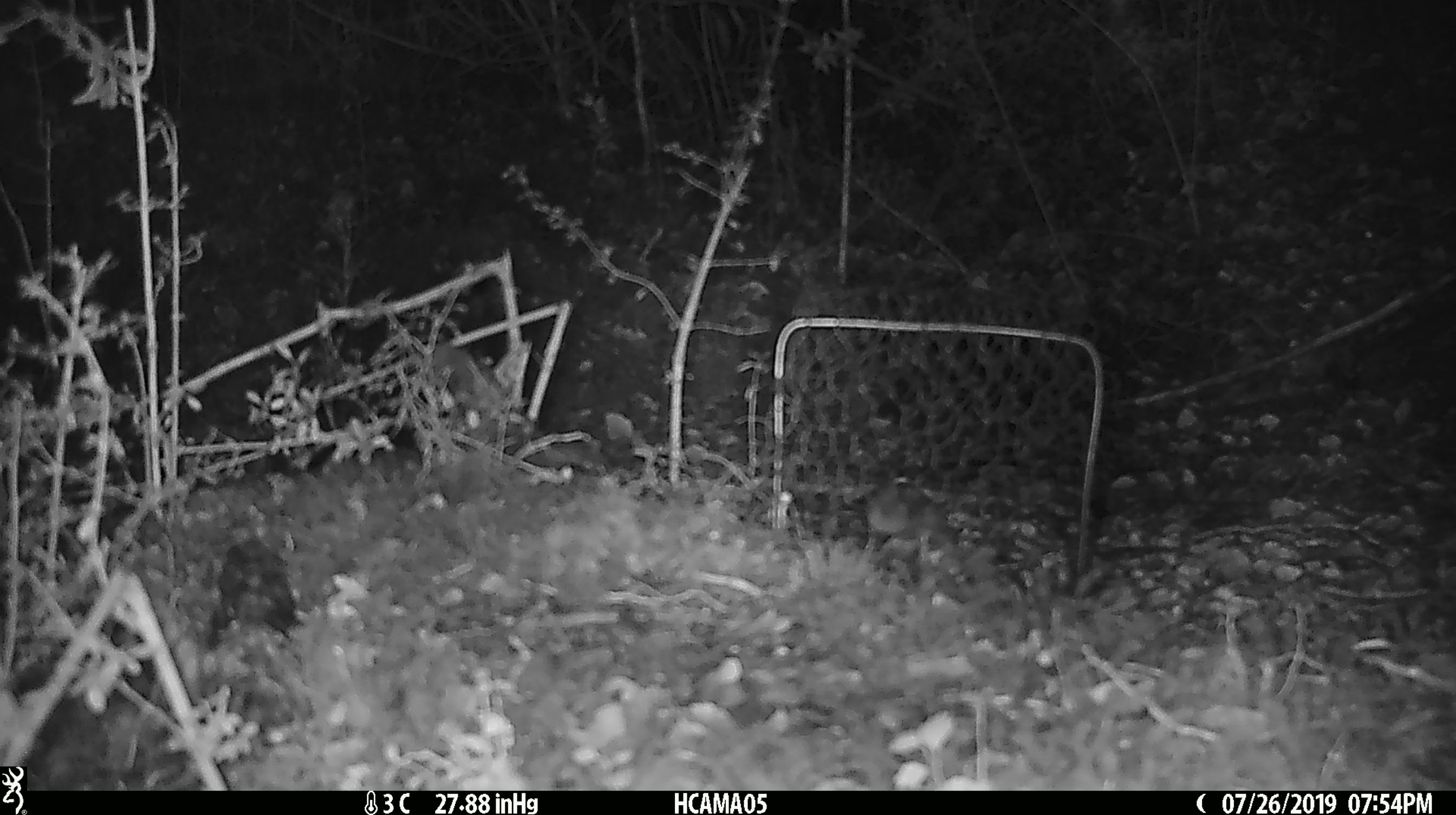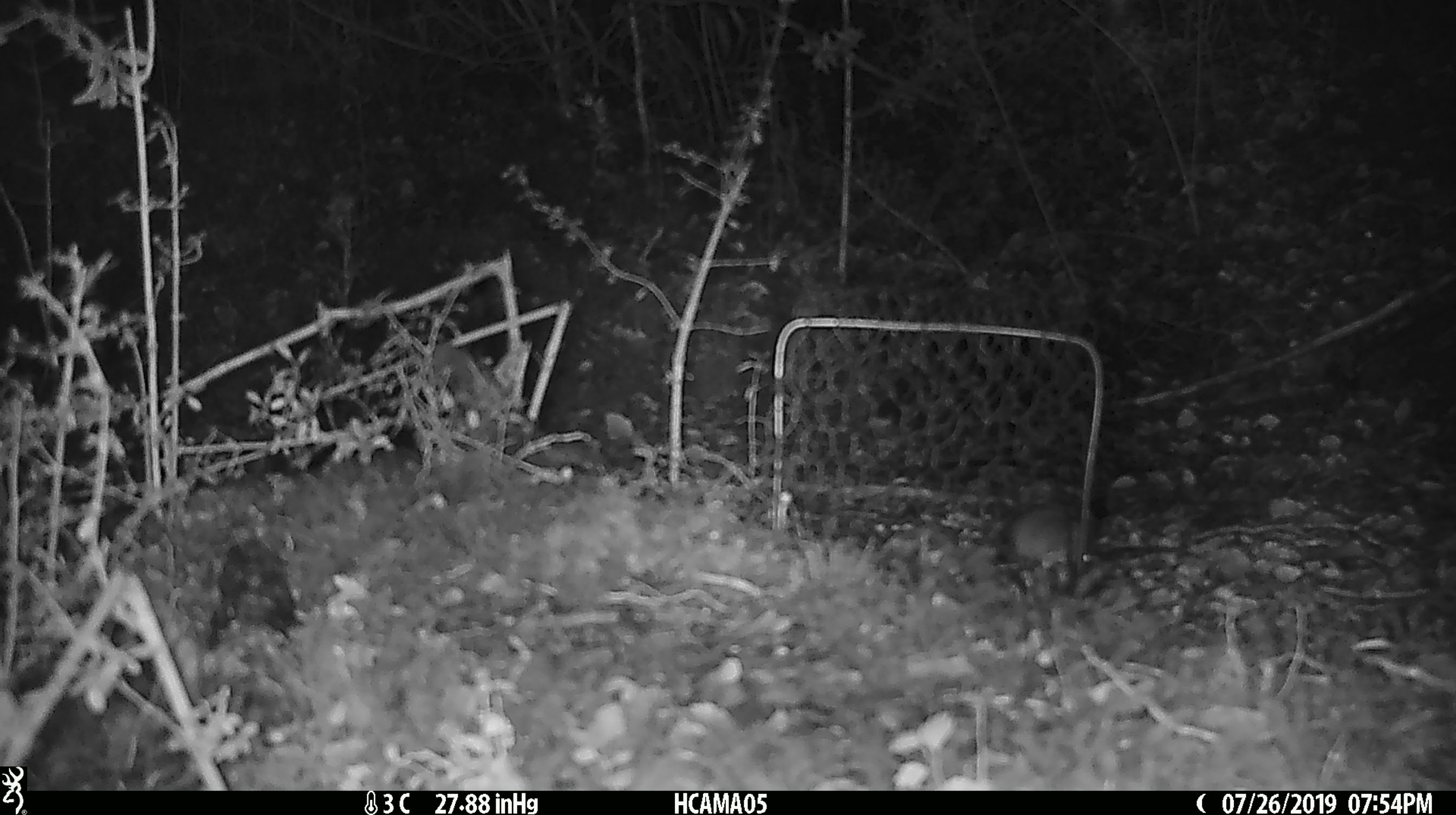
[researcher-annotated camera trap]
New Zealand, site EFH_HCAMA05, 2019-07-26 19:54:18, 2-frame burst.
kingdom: Animalia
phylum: Chordata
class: Mammalia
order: Rodentia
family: Muridae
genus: Mus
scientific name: Mus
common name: mouse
Mouse (Mus).